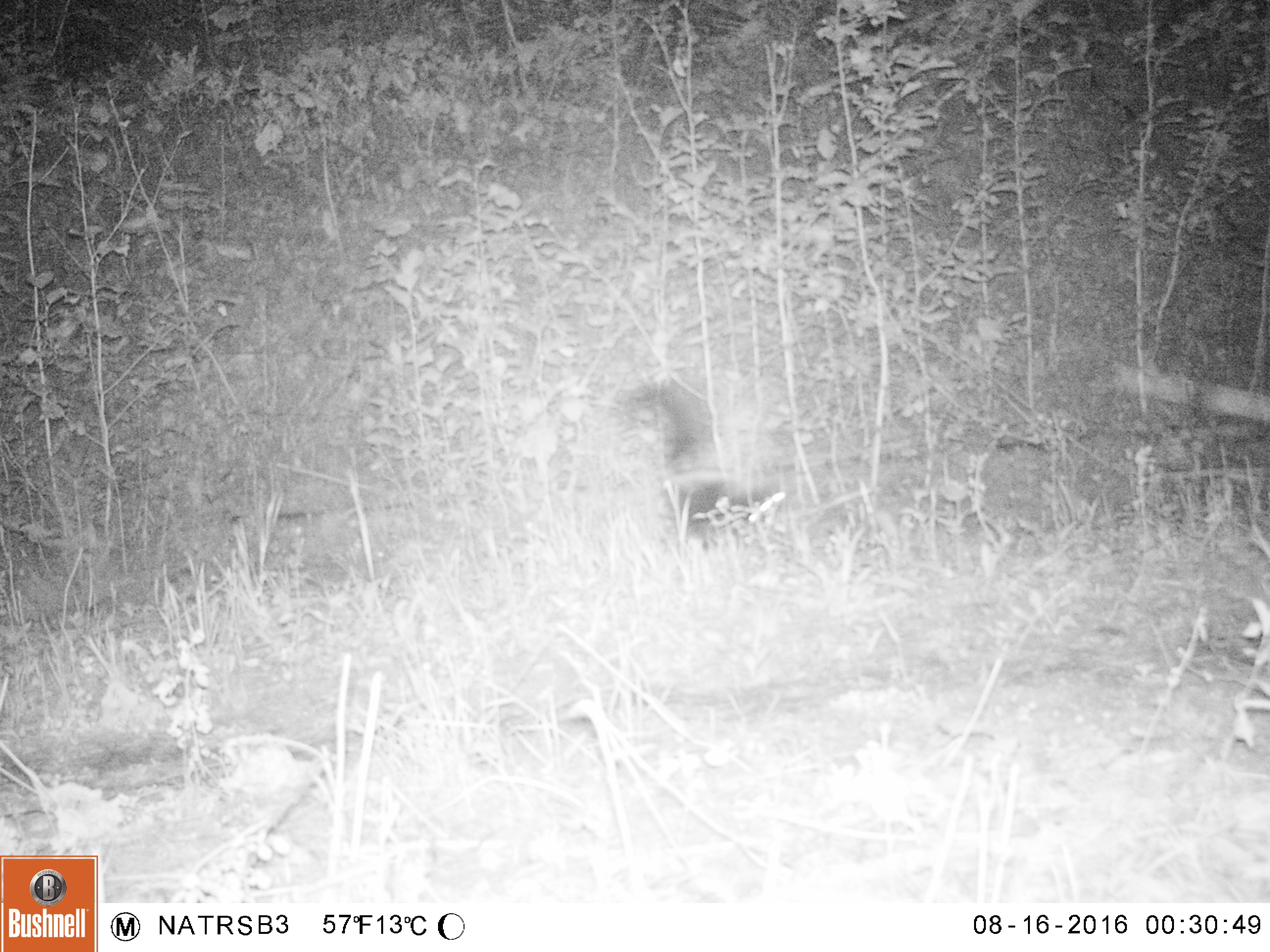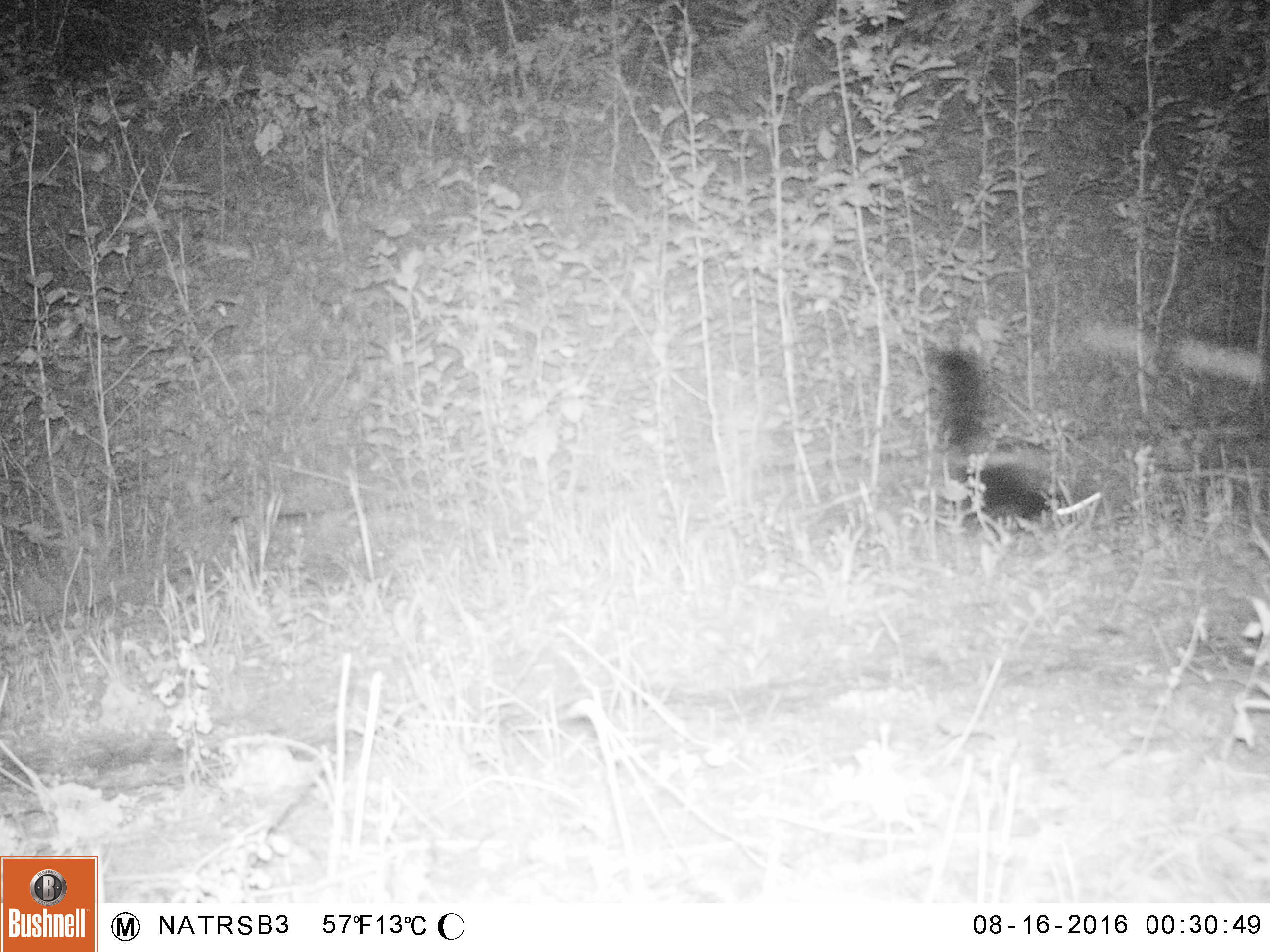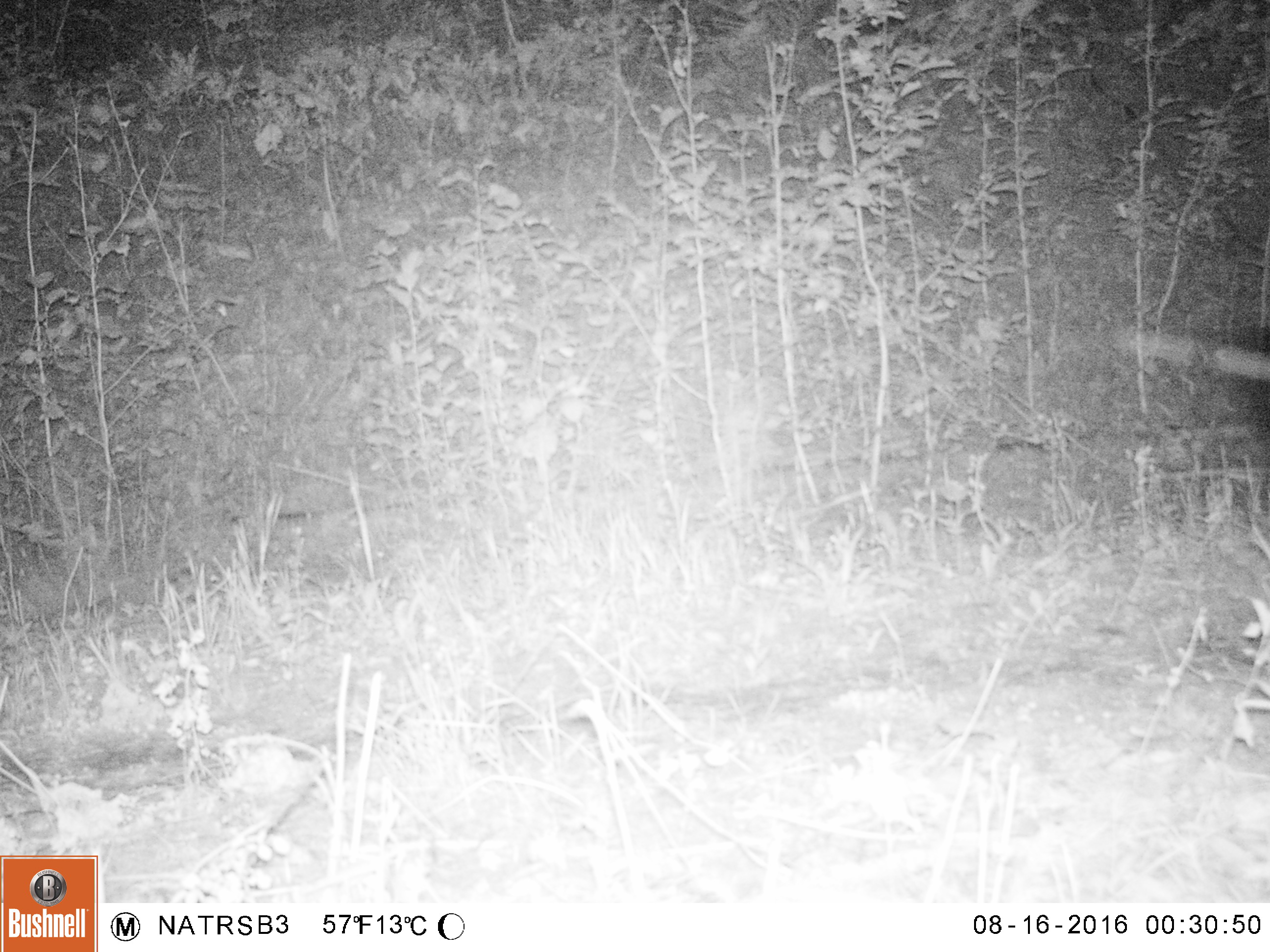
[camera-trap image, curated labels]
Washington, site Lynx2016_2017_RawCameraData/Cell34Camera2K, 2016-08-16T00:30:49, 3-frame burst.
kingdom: Animalia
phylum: Chordata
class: Mammalia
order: Carnivora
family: Mephitidae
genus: Mephitis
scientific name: Mephitis mephitis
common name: striped skunk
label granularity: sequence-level